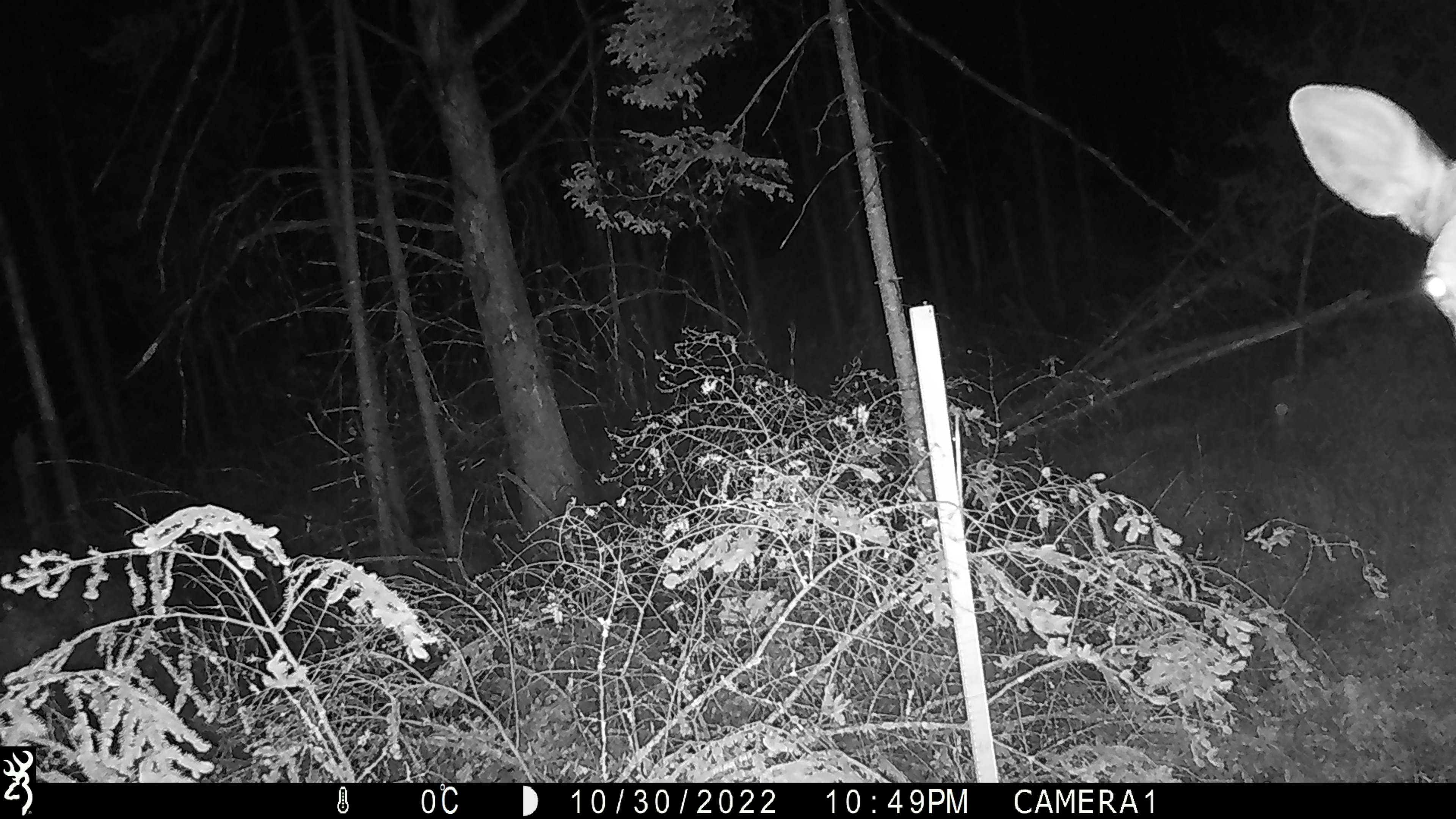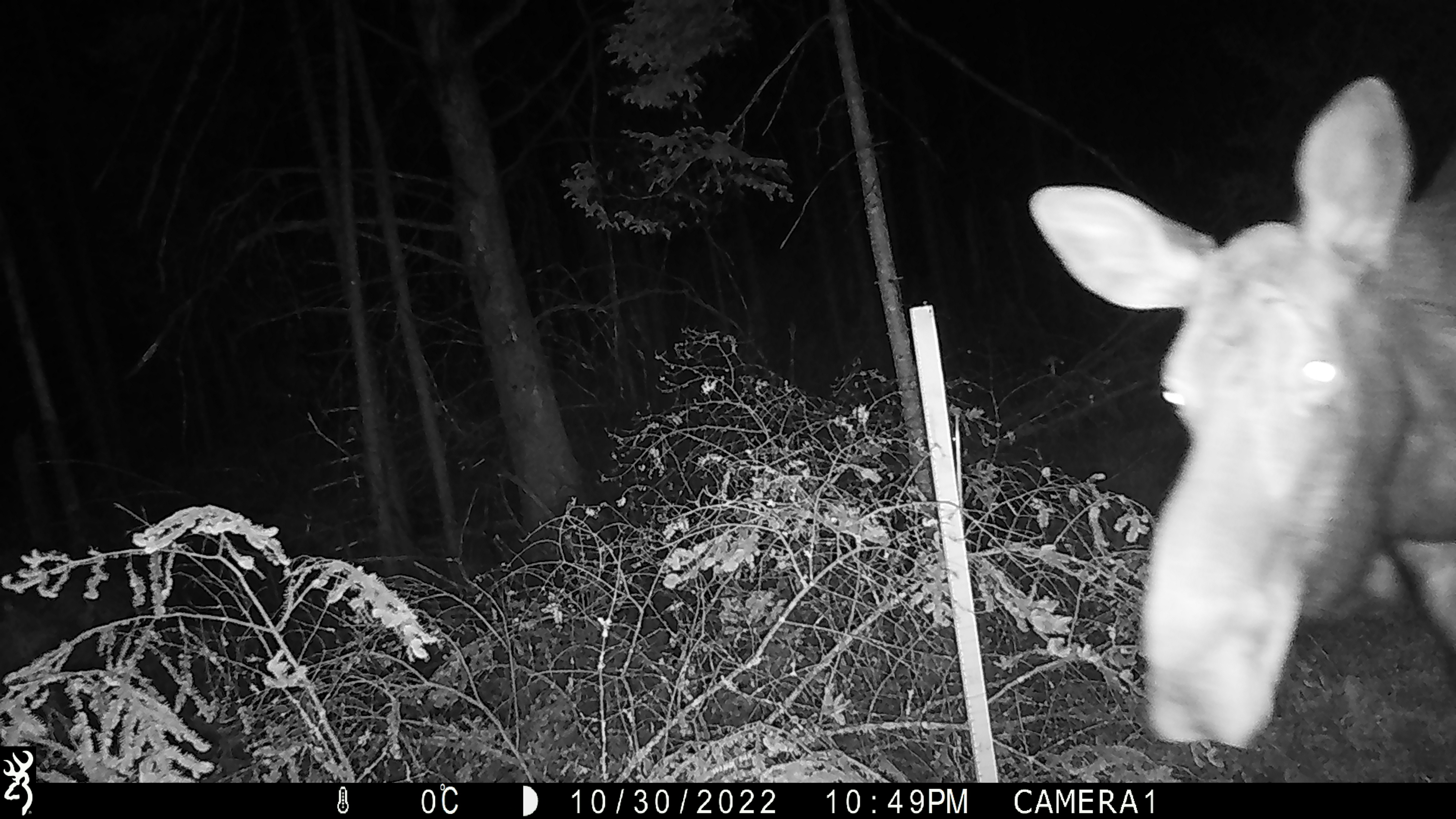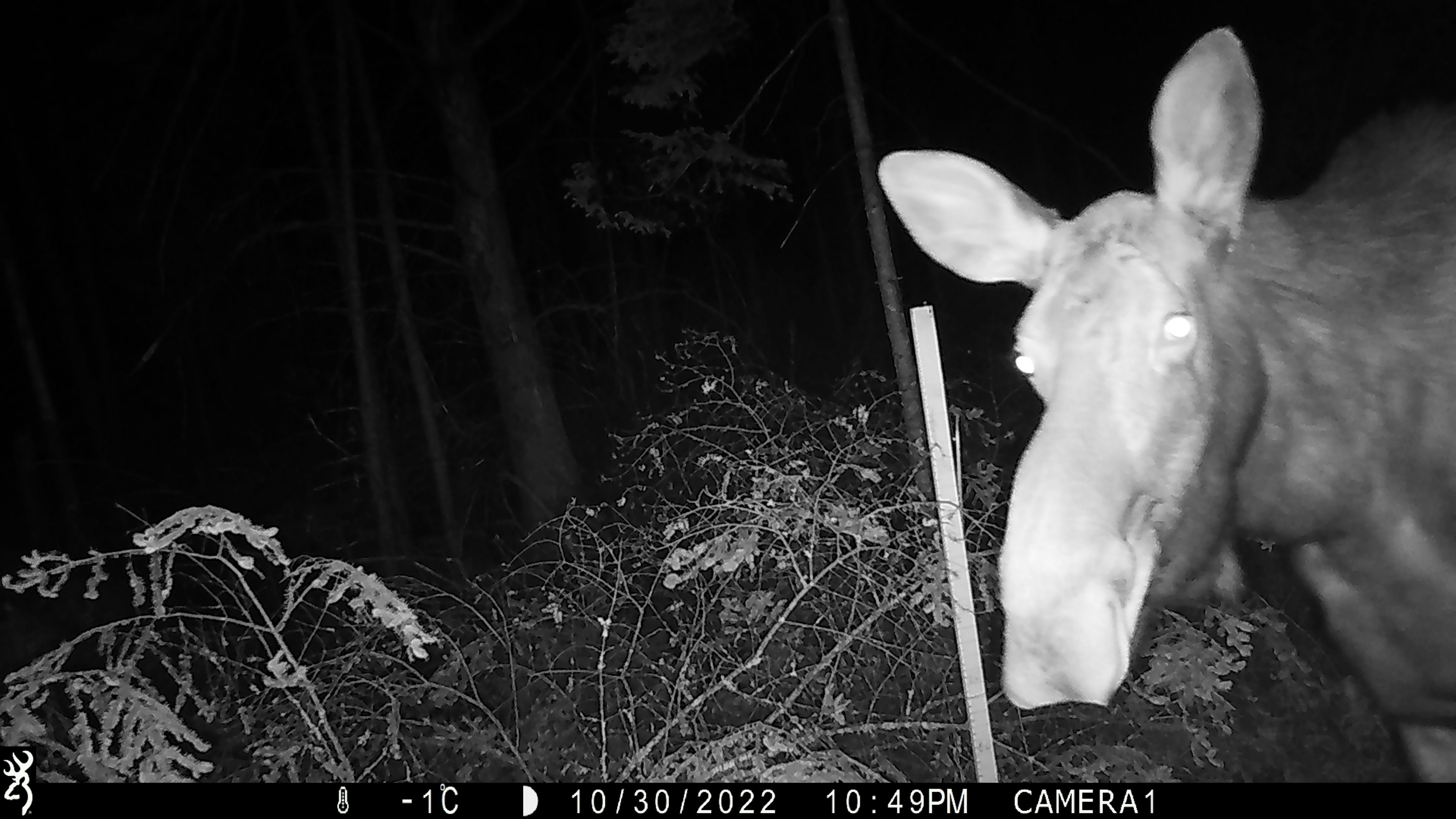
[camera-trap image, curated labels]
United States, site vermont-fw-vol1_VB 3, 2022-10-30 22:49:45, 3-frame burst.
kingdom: Animalia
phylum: Chordata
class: Mammalia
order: Artiodactyla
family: Cervidae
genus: Alces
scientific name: Alces alces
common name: moose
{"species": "moose (Alces alces)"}